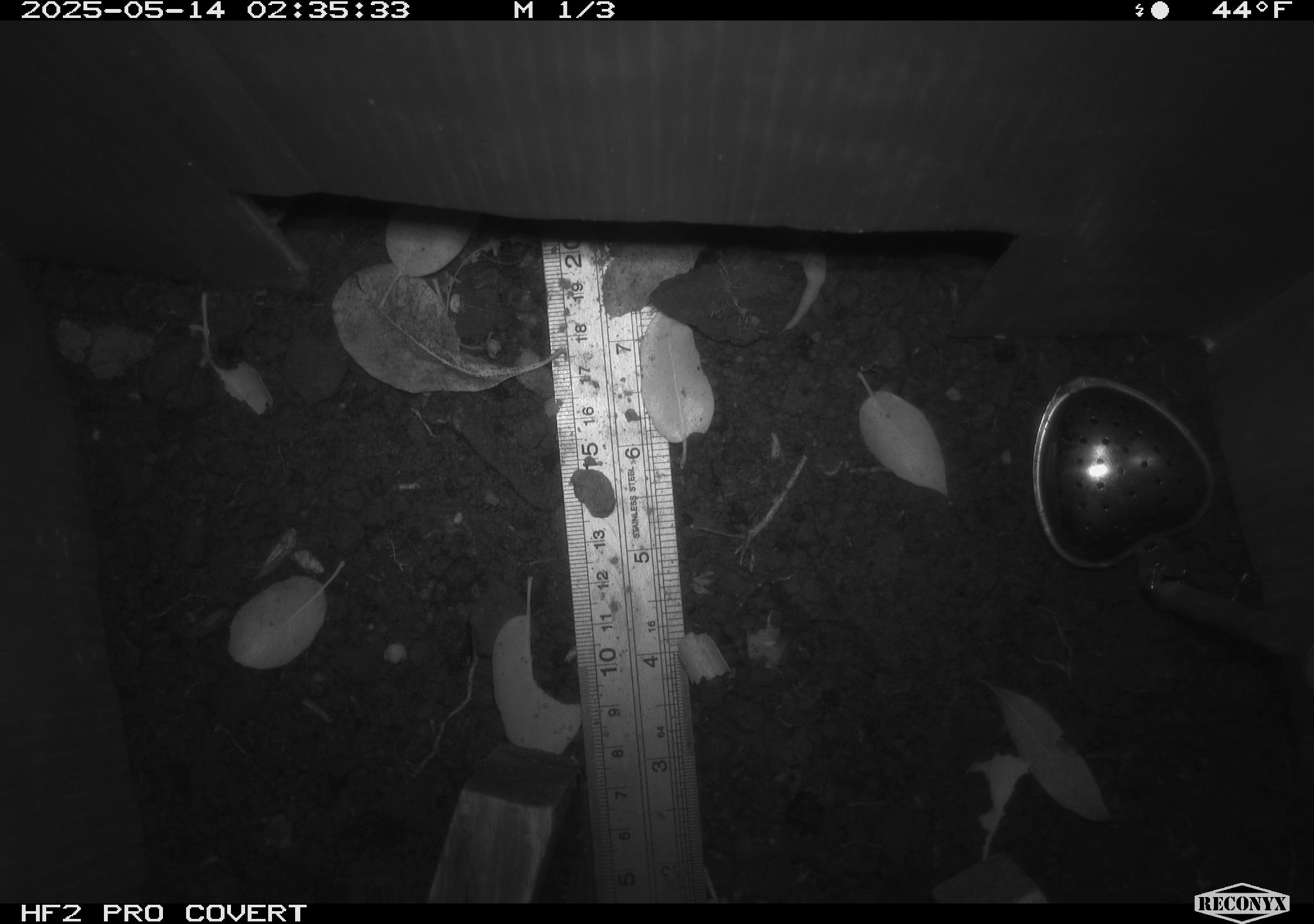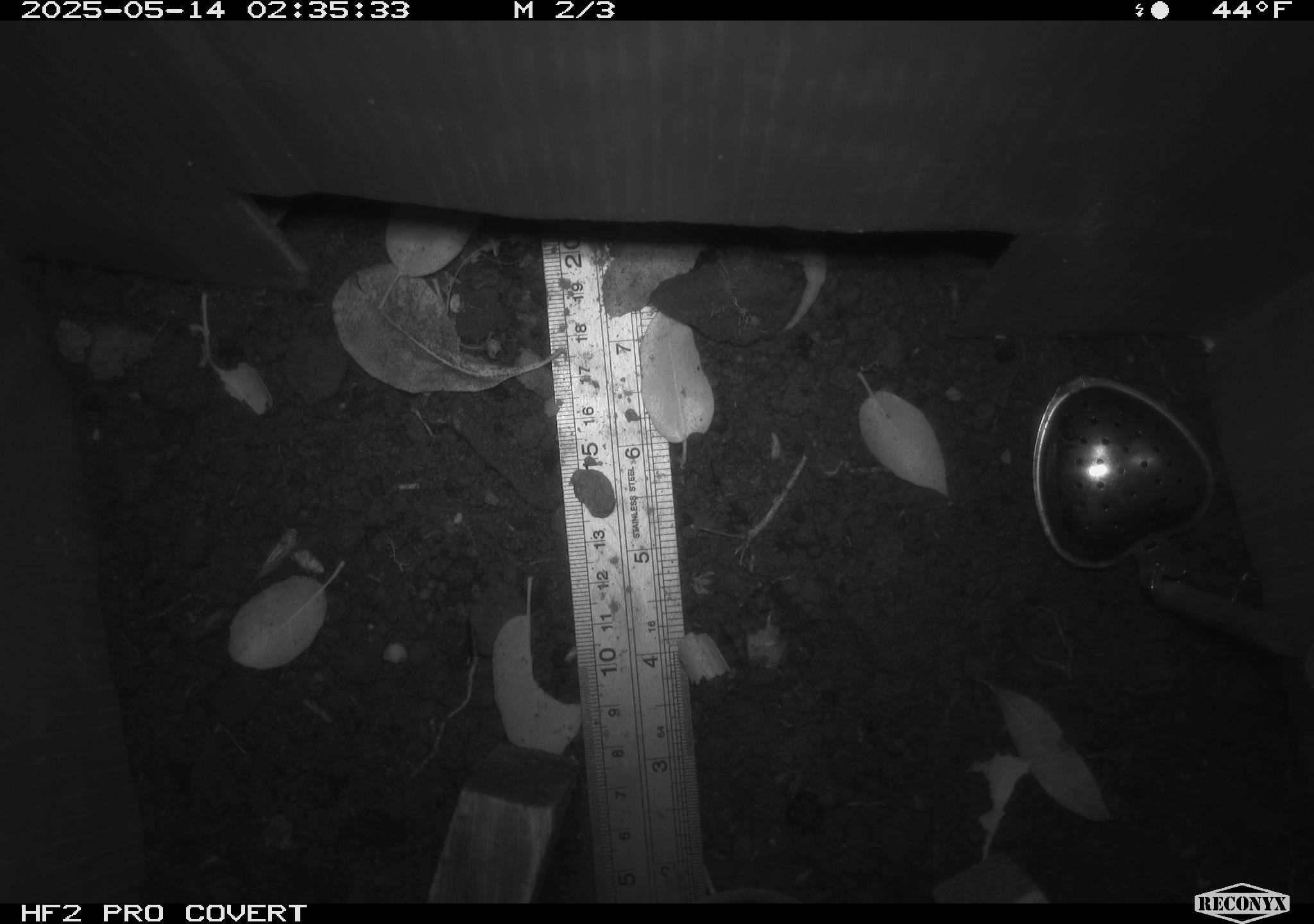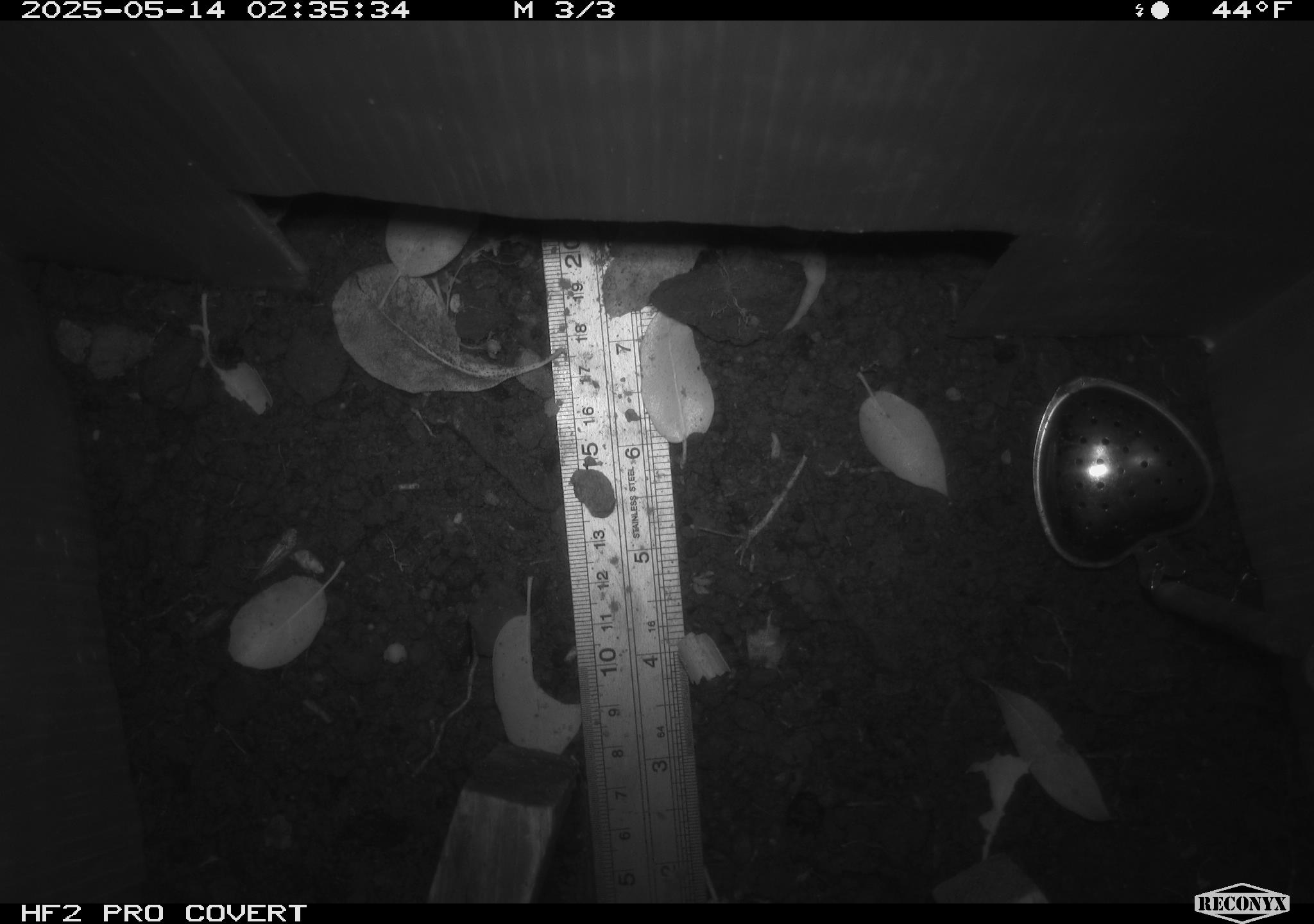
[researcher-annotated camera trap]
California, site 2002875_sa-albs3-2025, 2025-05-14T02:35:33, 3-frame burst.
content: unidentified animal